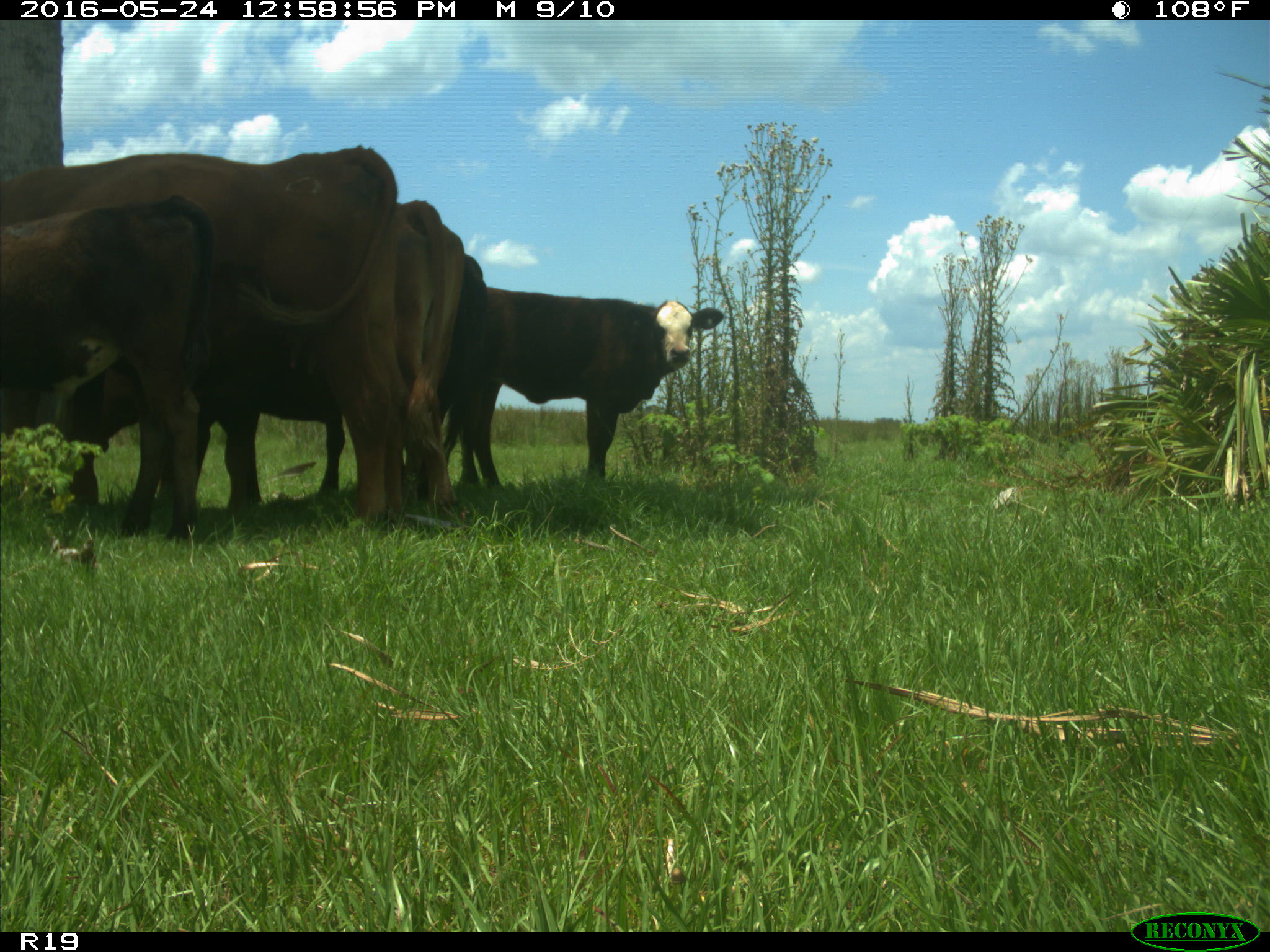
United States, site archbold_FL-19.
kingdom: Animalia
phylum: Chordata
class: Mammalia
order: Artiodactyla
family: Bovidae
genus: Bos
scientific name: Bos taurus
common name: domestic cow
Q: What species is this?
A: Bos taurus (domestic cow).